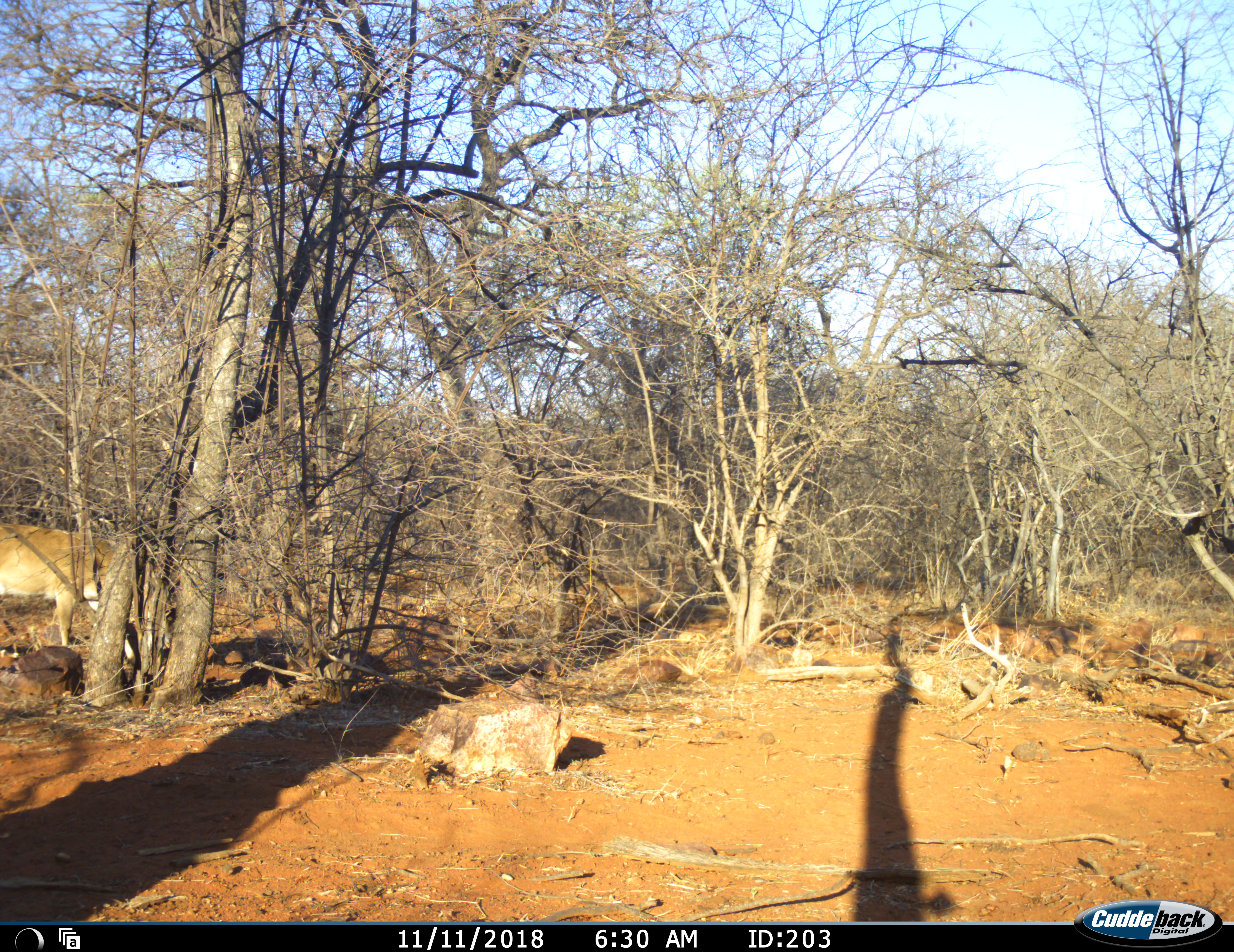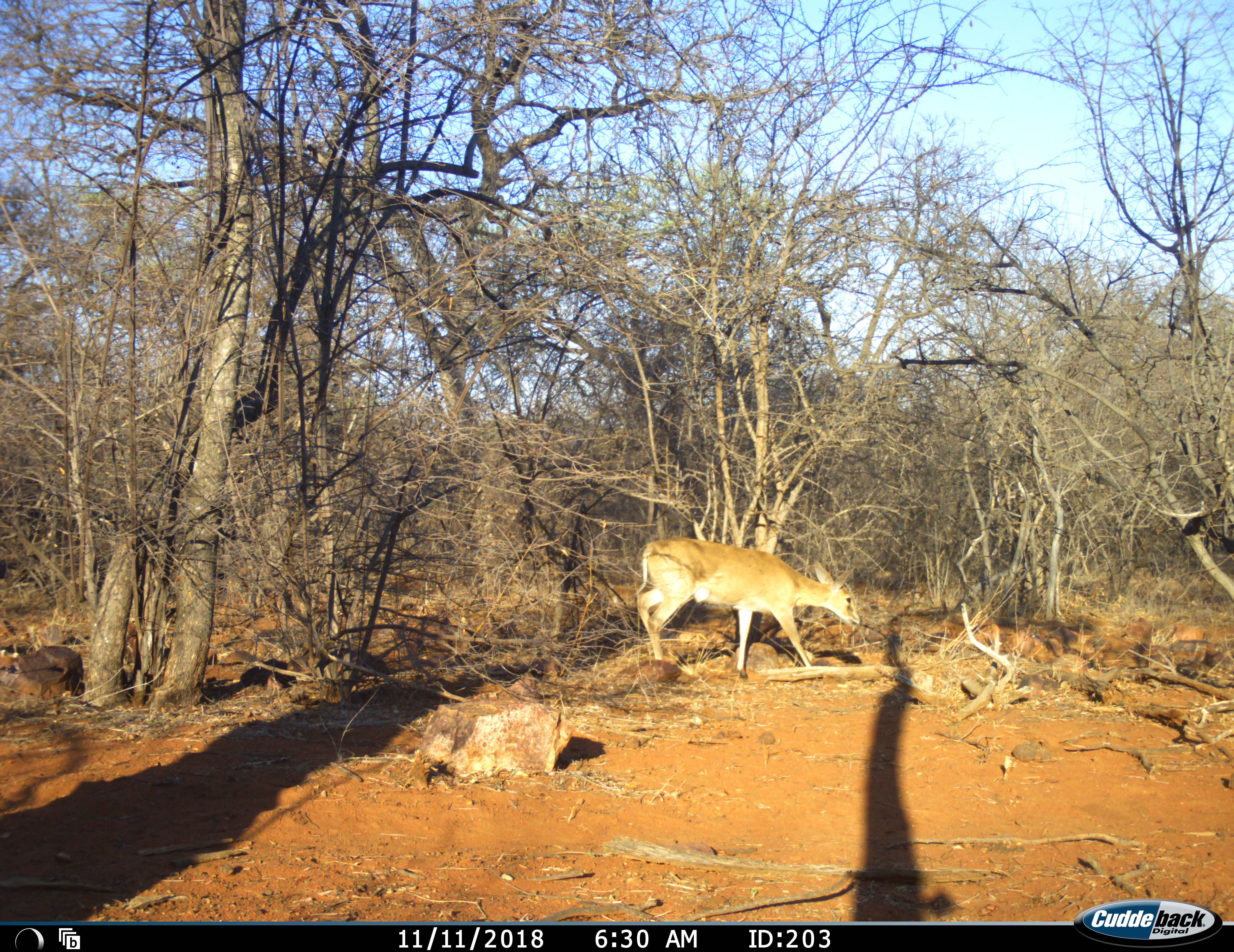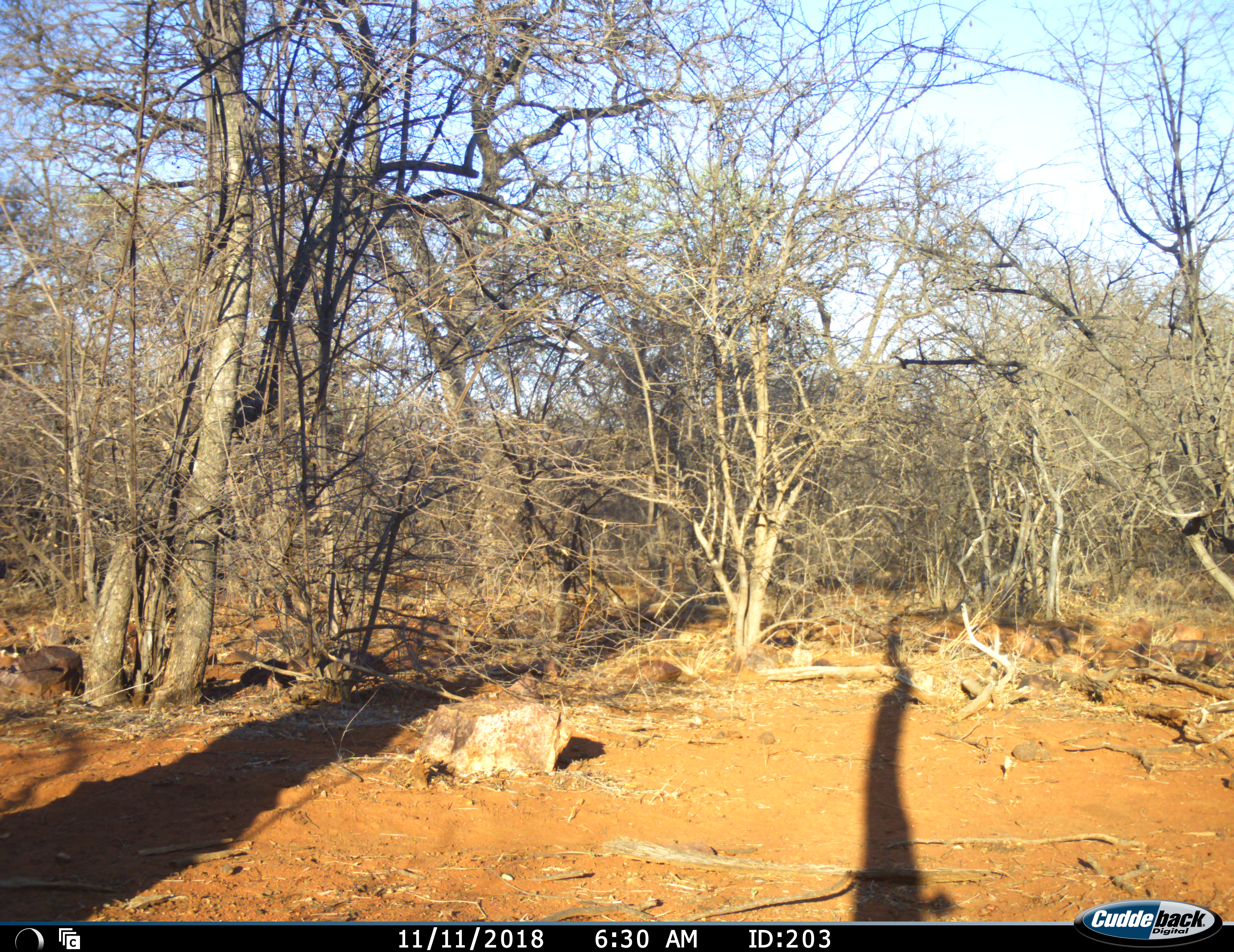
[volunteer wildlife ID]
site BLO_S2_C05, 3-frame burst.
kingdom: Animalia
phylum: Chordata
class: Mammalia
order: Artiodactyla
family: Bovidae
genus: Sylvicapra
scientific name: Sylvicapra grimmia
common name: common duiker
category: duikercommongrey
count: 1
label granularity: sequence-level